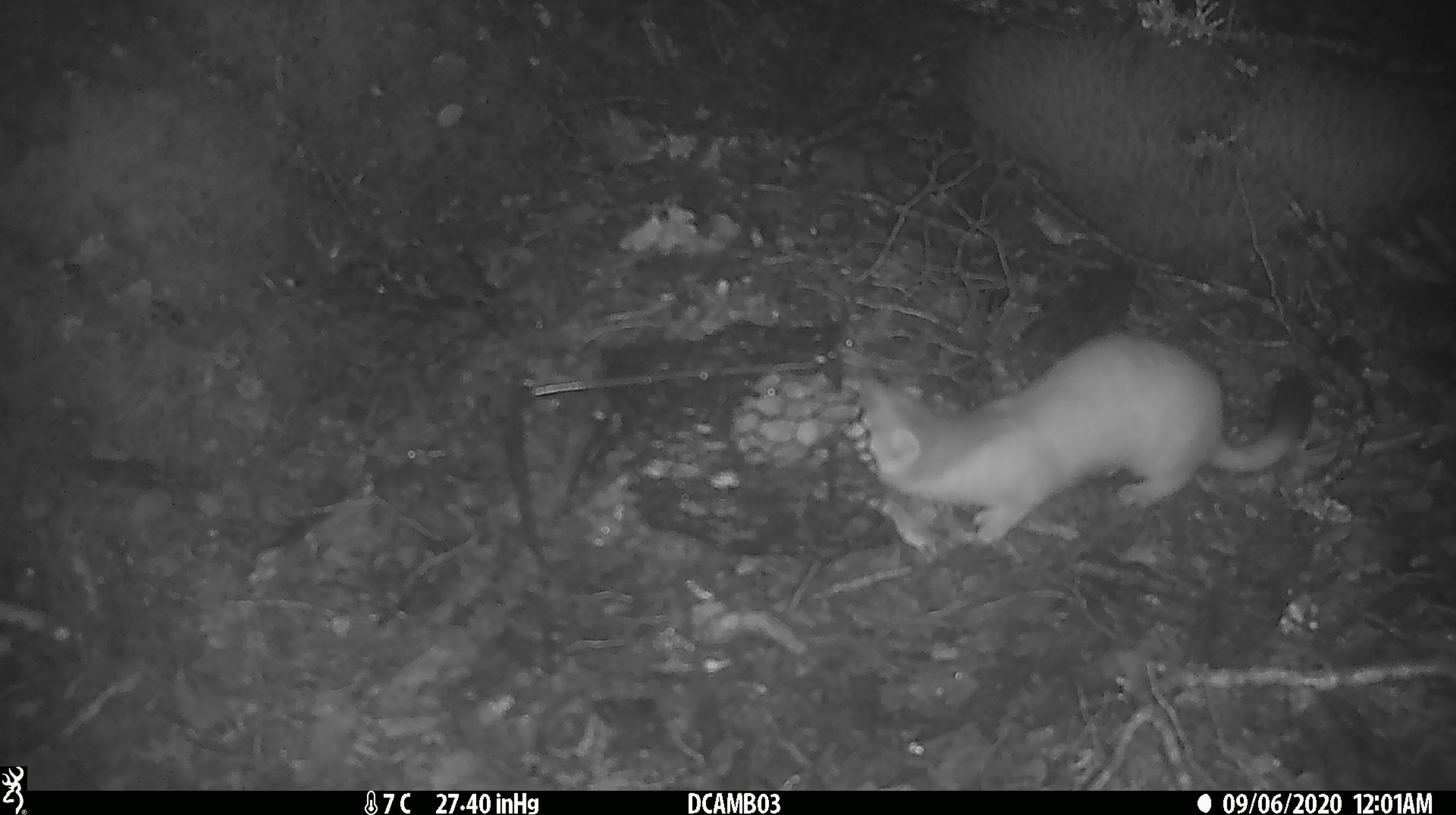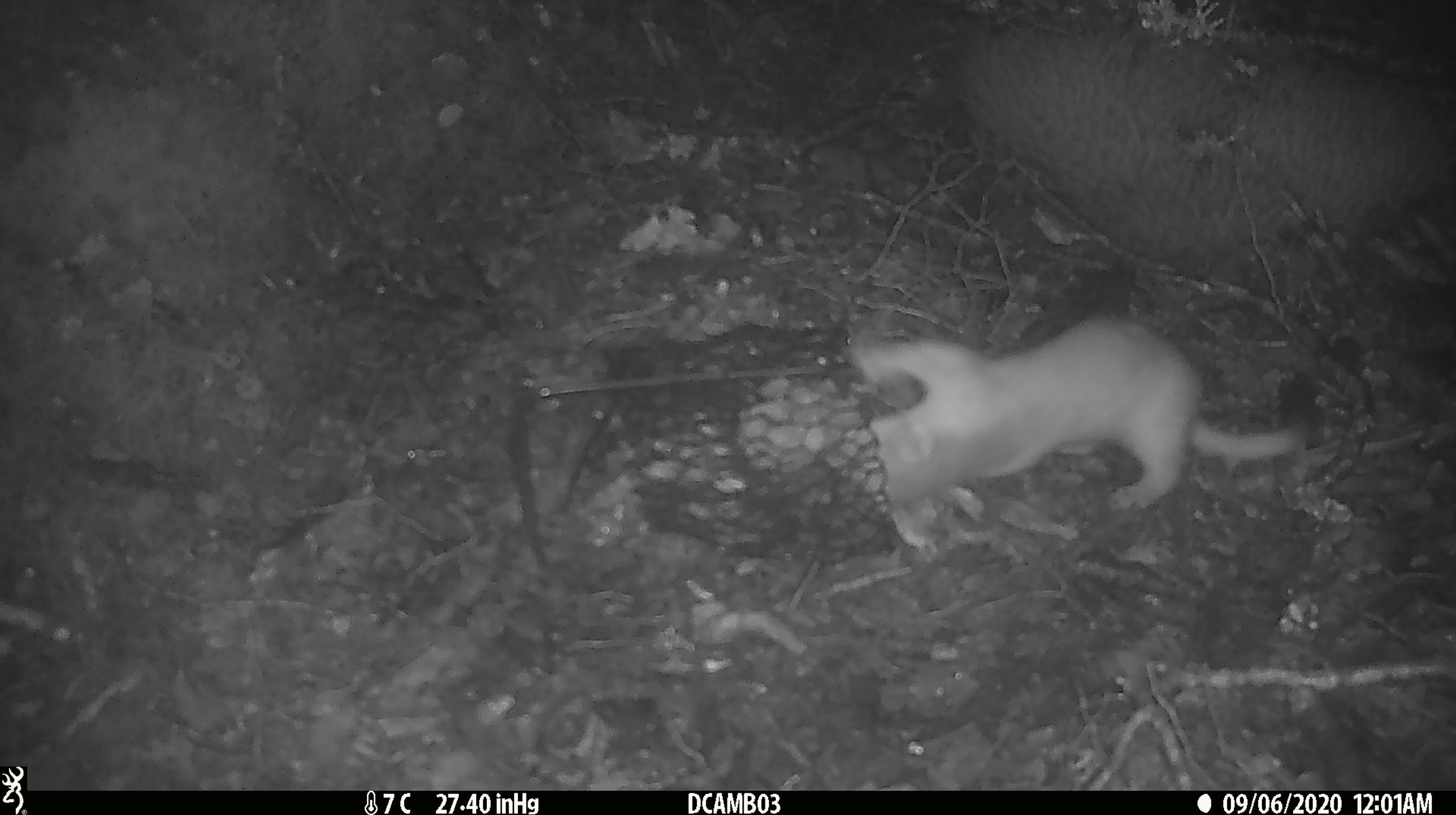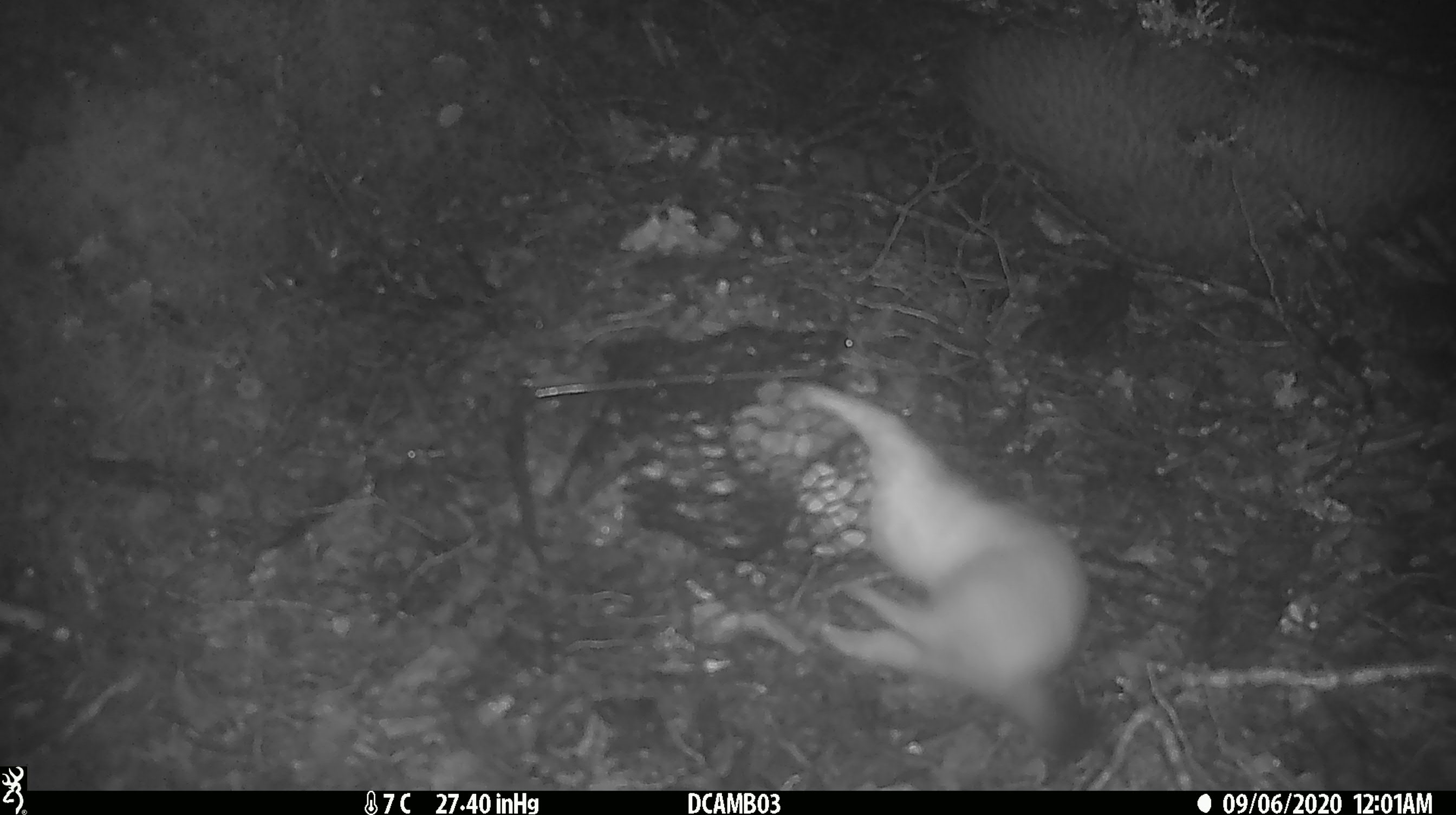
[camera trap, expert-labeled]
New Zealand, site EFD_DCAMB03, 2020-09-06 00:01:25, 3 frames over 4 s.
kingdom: Animalia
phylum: Chordata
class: Mammalia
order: Carnivora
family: Mustelidae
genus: Mustela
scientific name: Mustela erminea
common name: stoat